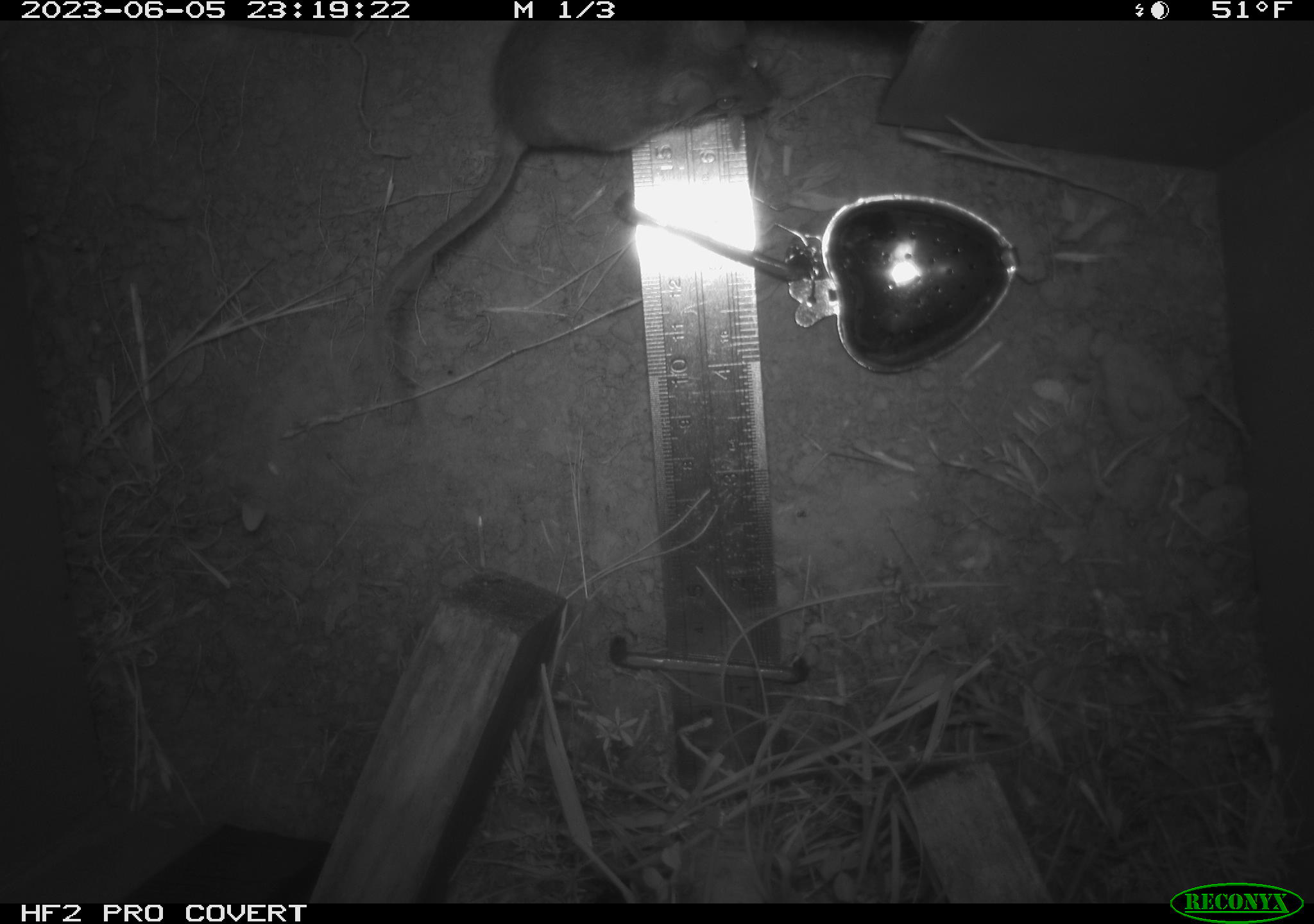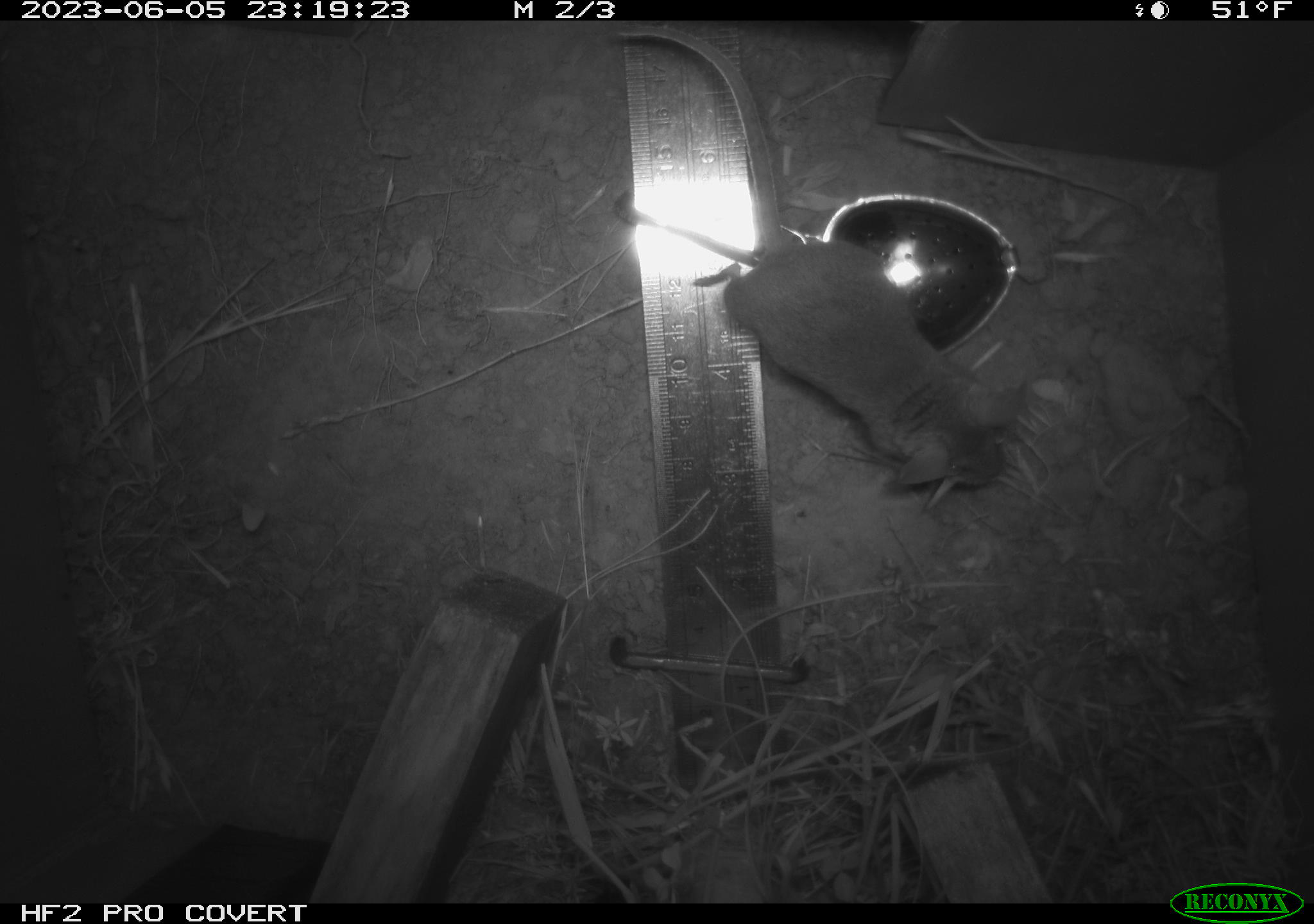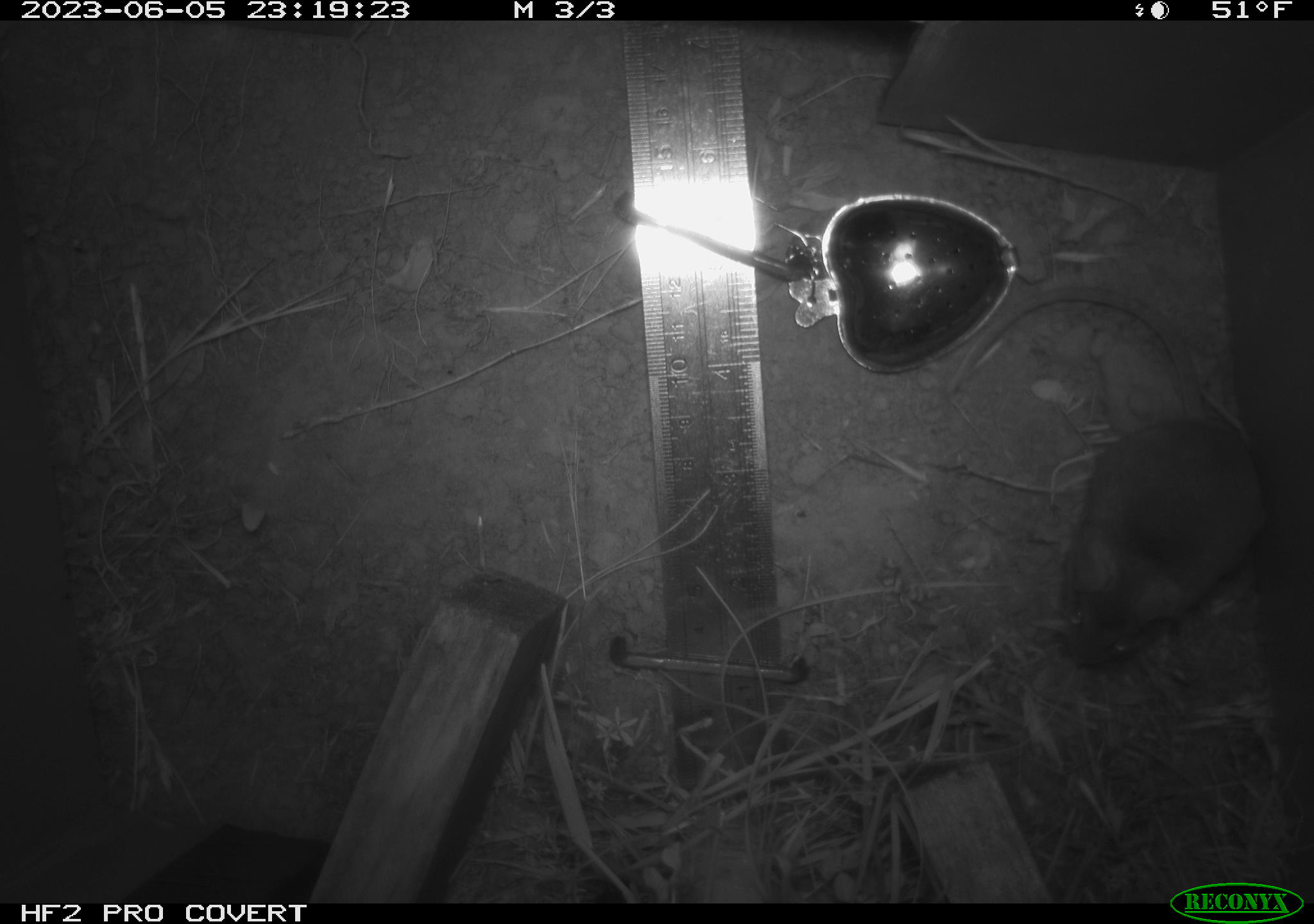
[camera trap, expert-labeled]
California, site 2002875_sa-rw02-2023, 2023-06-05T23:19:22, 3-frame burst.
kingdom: Animalia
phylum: Chordata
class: Mammalia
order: Rodentia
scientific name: Rodentia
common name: mouse species